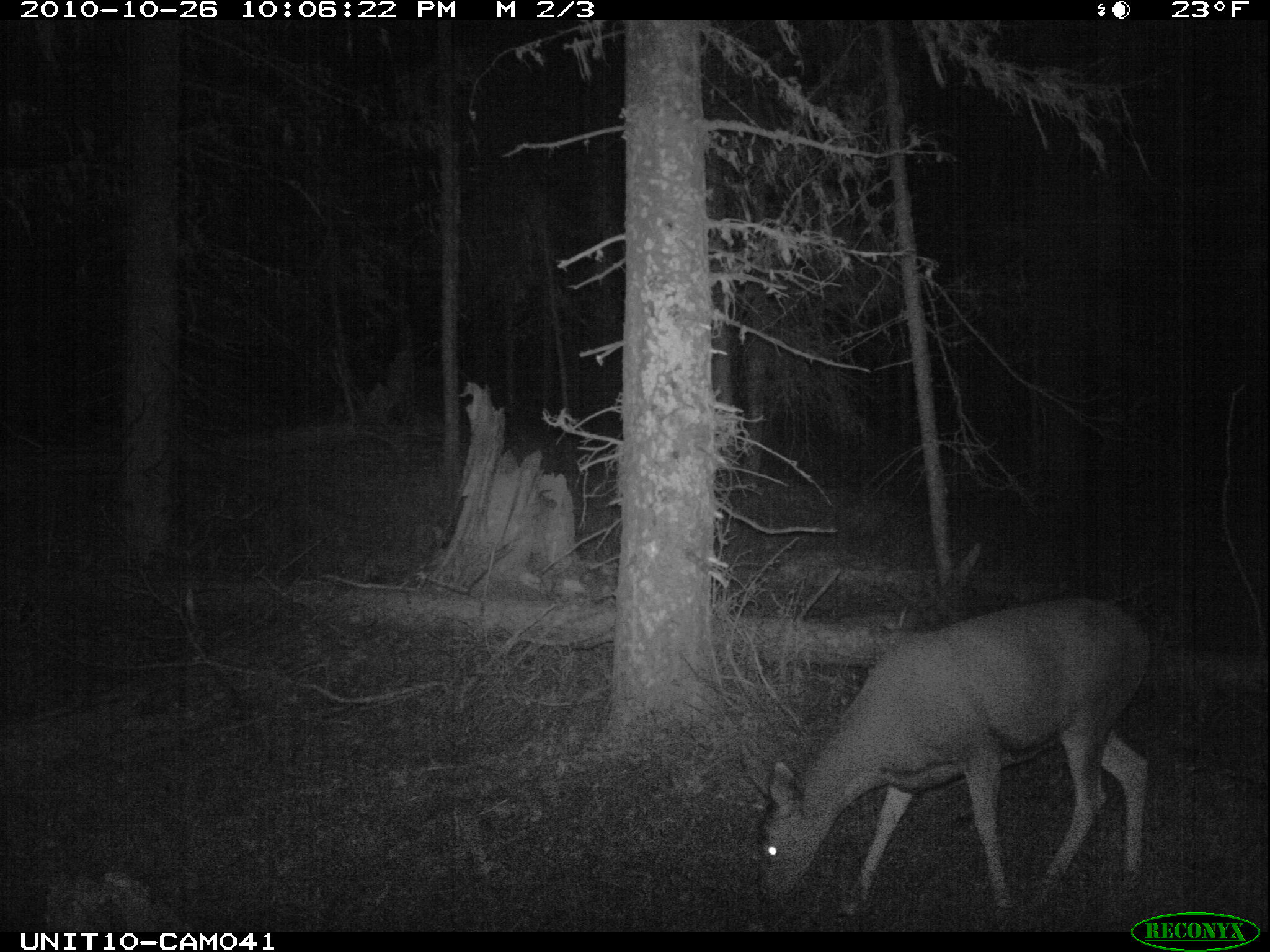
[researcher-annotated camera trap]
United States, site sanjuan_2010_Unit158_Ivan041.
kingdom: Animalia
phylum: Chordata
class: Mammalia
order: Artiodactyla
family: Cervidae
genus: Odocoileus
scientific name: Odocoileus hemionus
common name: mule deer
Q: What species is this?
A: Odocoileus hemionus (mule deer).